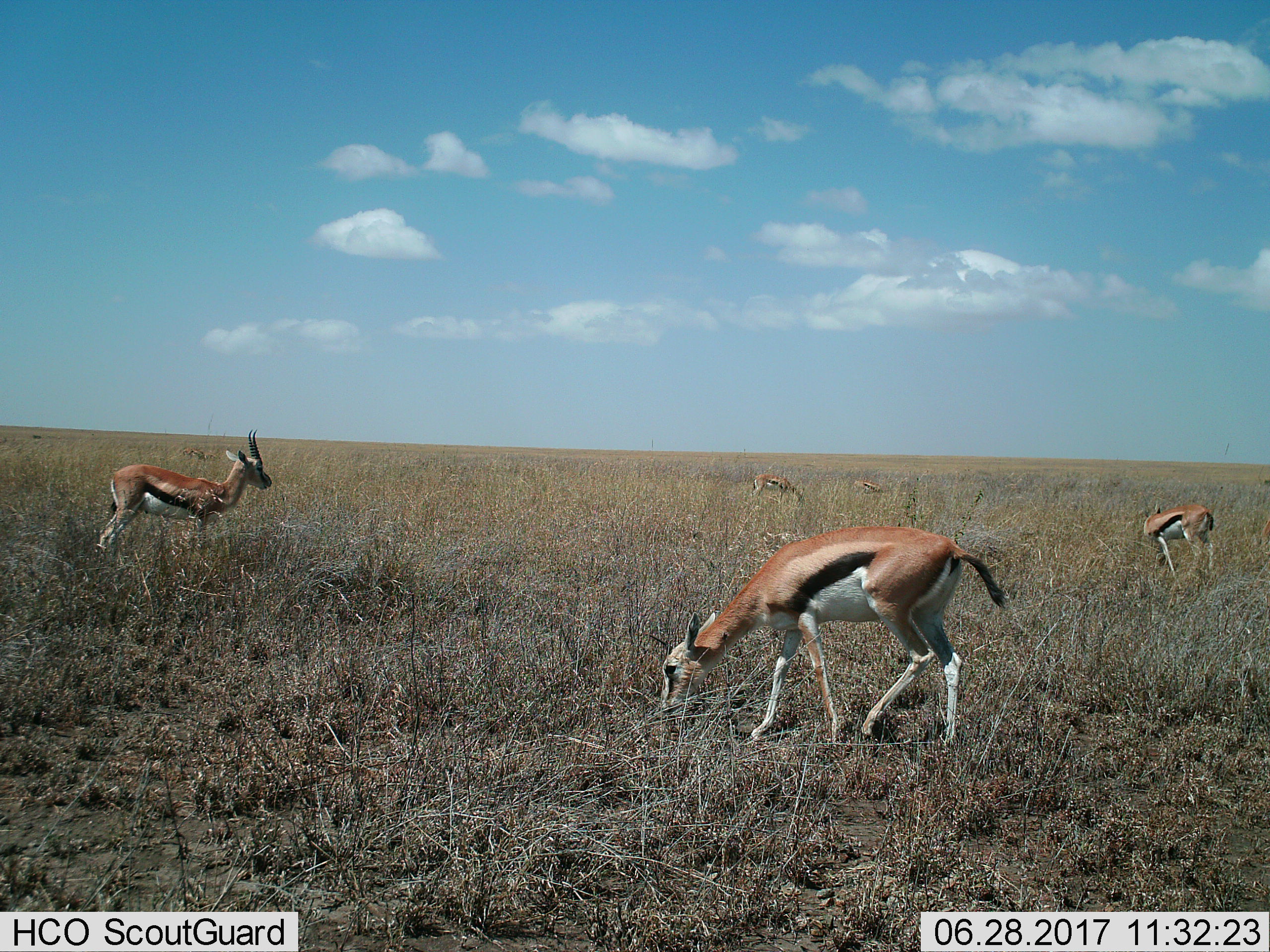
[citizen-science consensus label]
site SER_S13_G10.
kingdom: Animalia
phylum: Chordata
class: Mammalia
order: Artiodactyla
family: Bovidae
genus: Eudorcas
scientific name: Eudorcas thomsonii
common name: thomson's gazelle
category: gazellethomsons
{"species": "gazellethomsons (thomson's gazelle) (Eudorcas thomsonii)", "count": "5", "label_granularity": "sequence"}